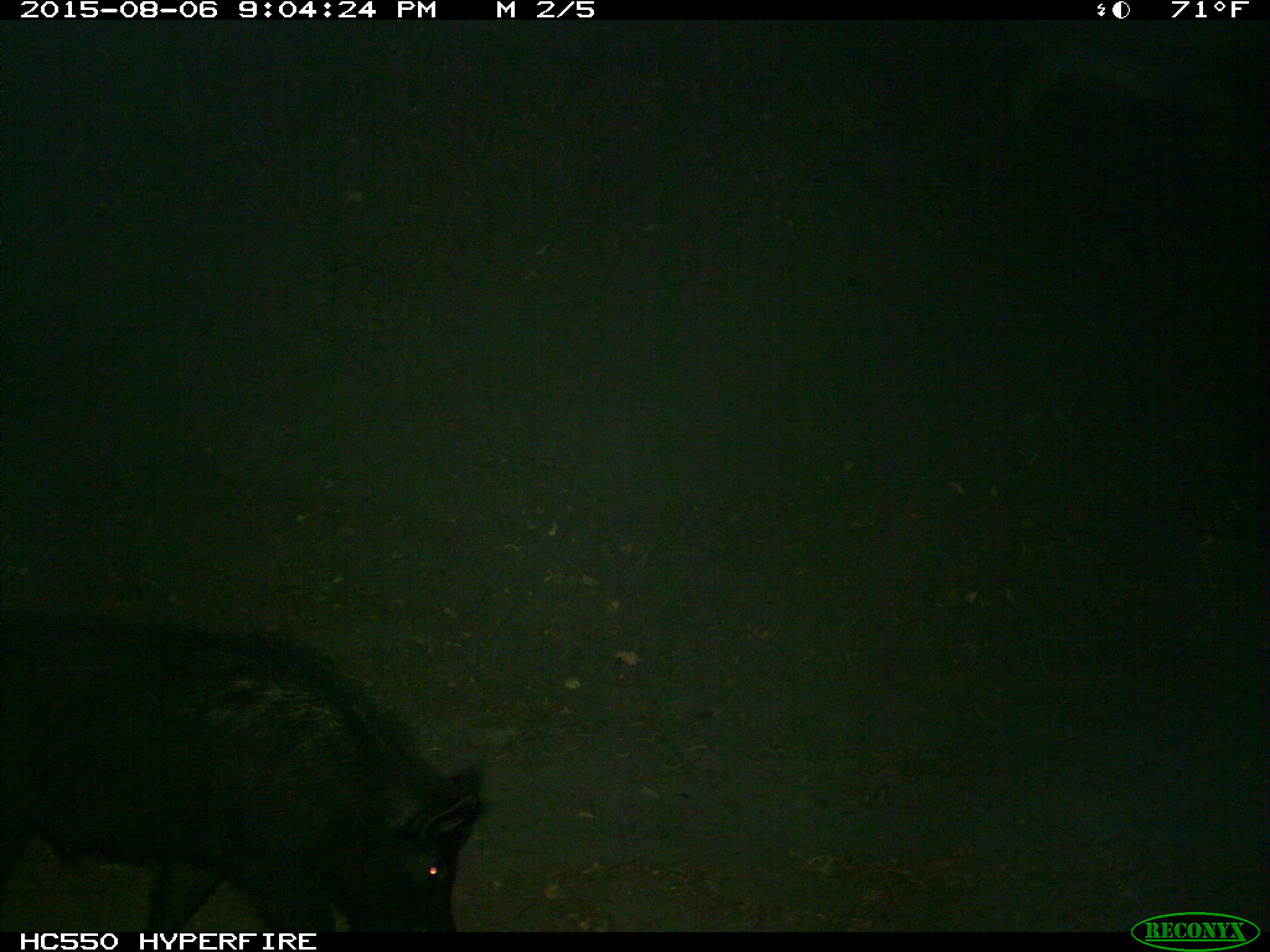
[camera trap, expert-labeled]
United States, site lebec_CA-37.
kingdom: Animalia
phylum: Chordata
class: Mammalia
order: Artiodactyla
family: Suidae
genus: Sus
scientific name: Sus scrofa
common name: wild boar